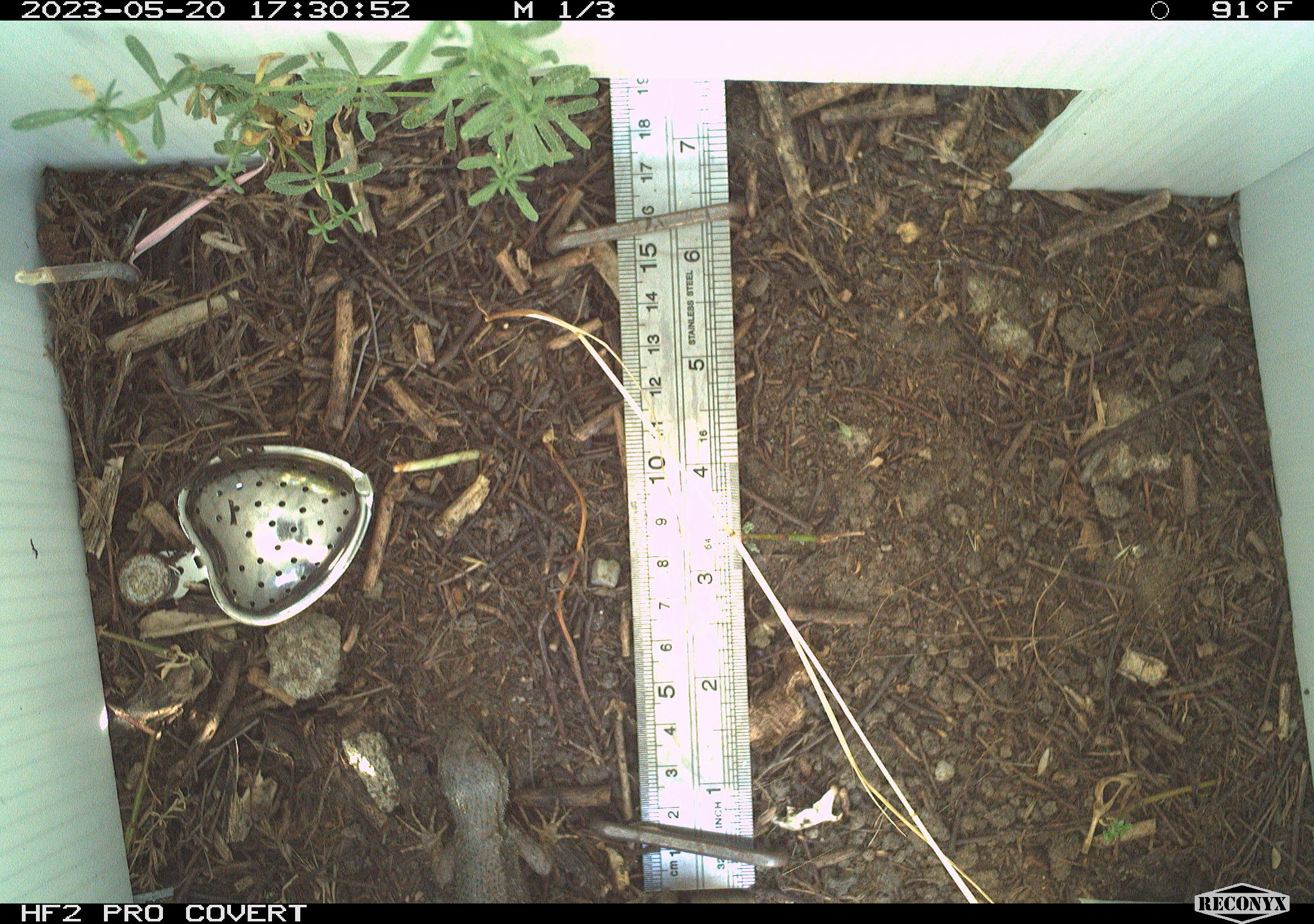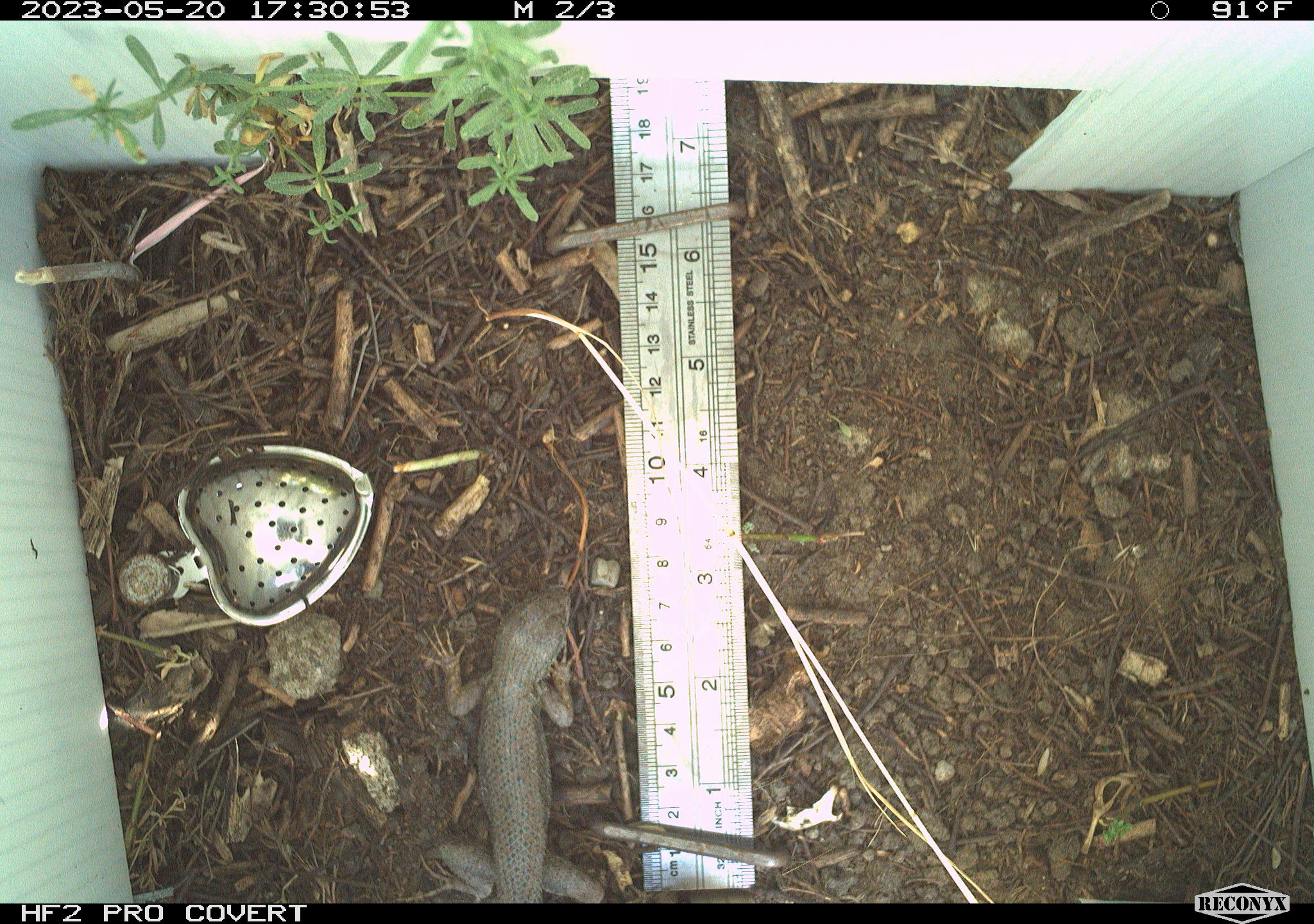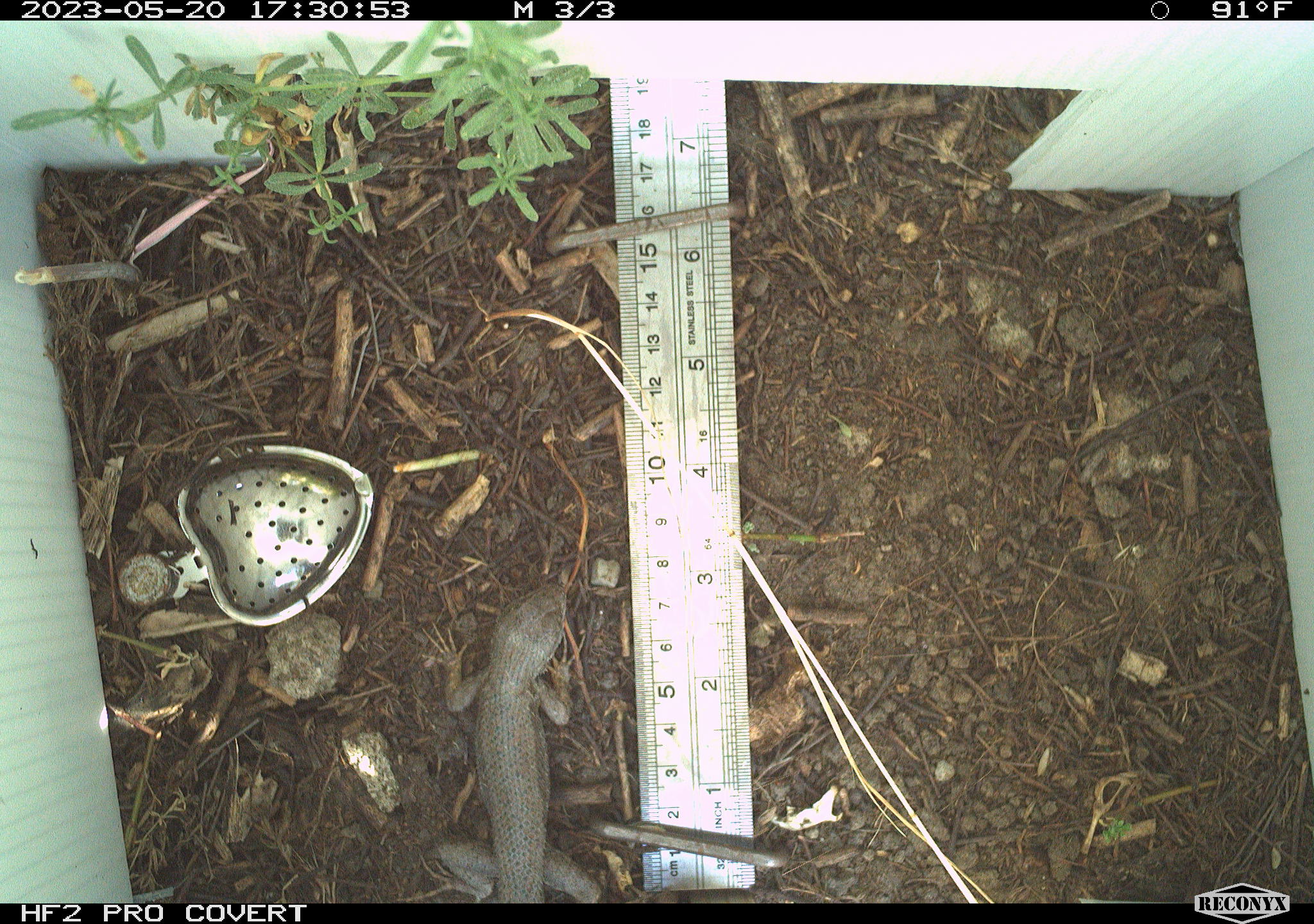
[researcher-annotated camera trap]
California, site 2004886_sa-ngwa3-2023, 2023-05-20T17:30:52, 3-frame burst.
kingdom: Animalia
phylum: Chordata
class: Reptilia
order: Squamata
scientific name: Squamata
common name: lizards and snakes